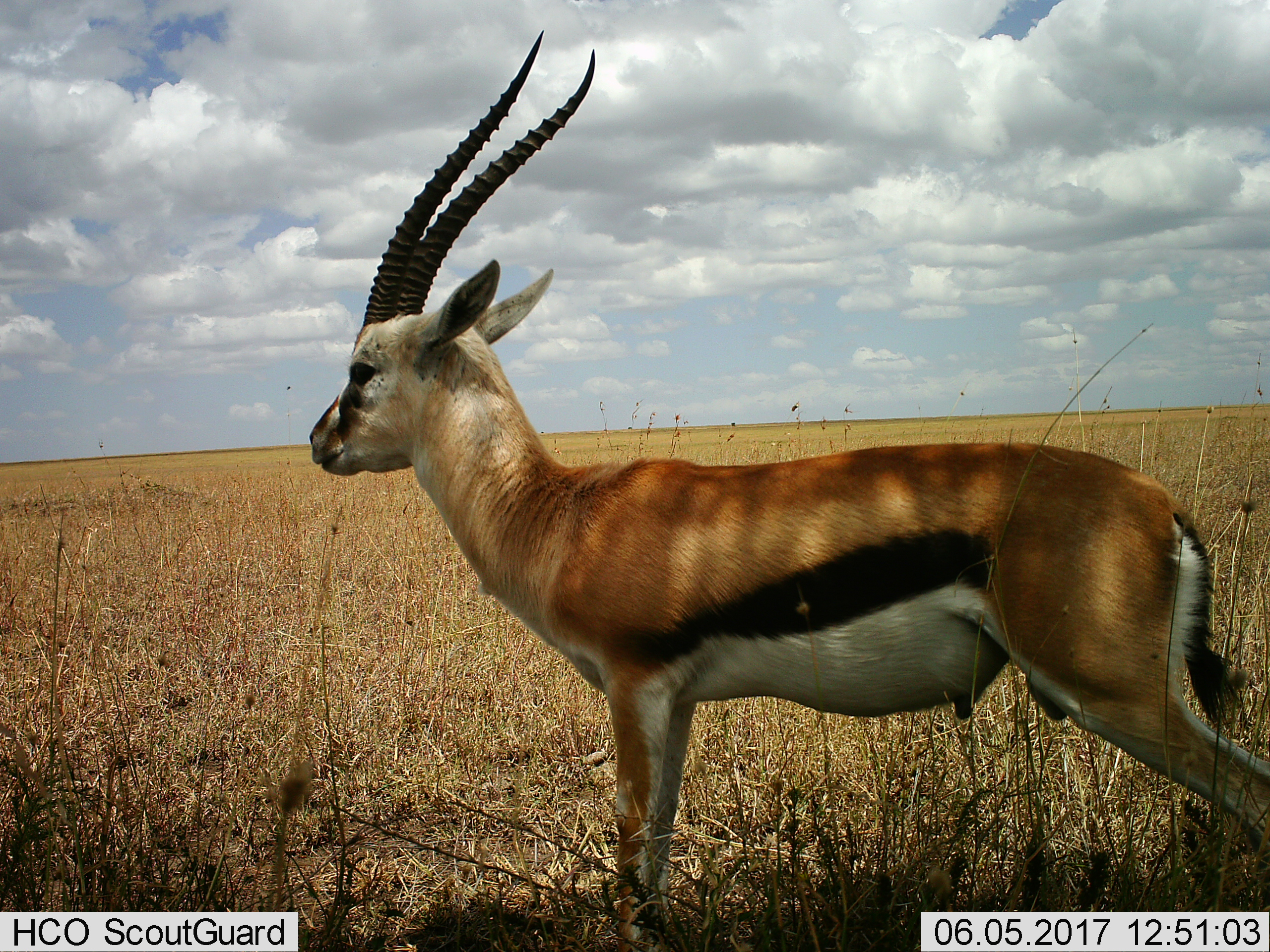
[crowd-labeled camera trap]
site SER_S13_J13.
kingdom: Animalia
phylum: Chordata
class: Mammalia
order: Artiodactyla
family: Bovidae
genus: Eudorcas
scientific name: Eudorcas thomsonii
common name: thomson's gazelle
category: gazellethomsons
Gazellethomsons (thomson's gazelle) (Eudorcas thomsonii), count 1. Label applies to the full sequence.